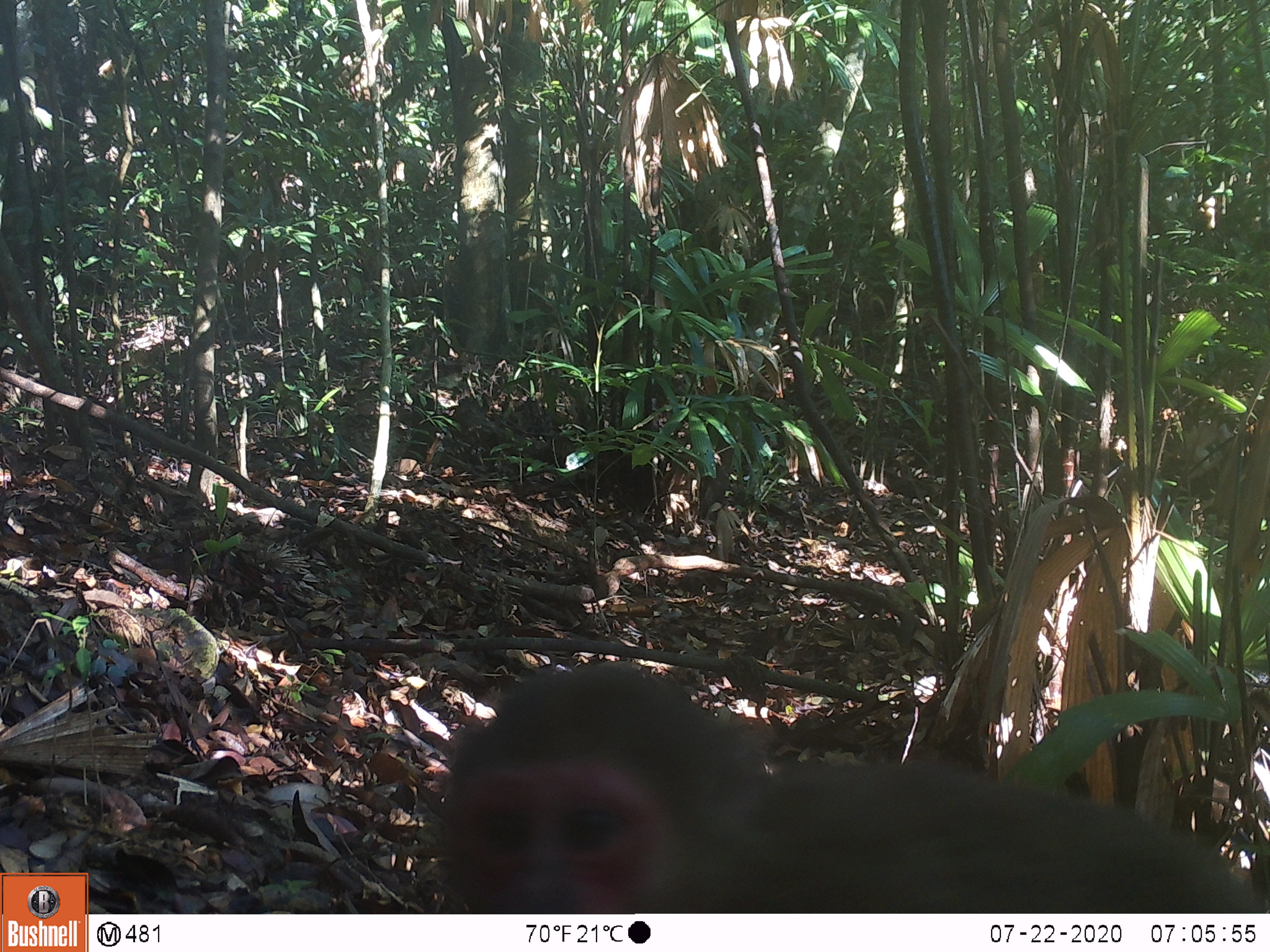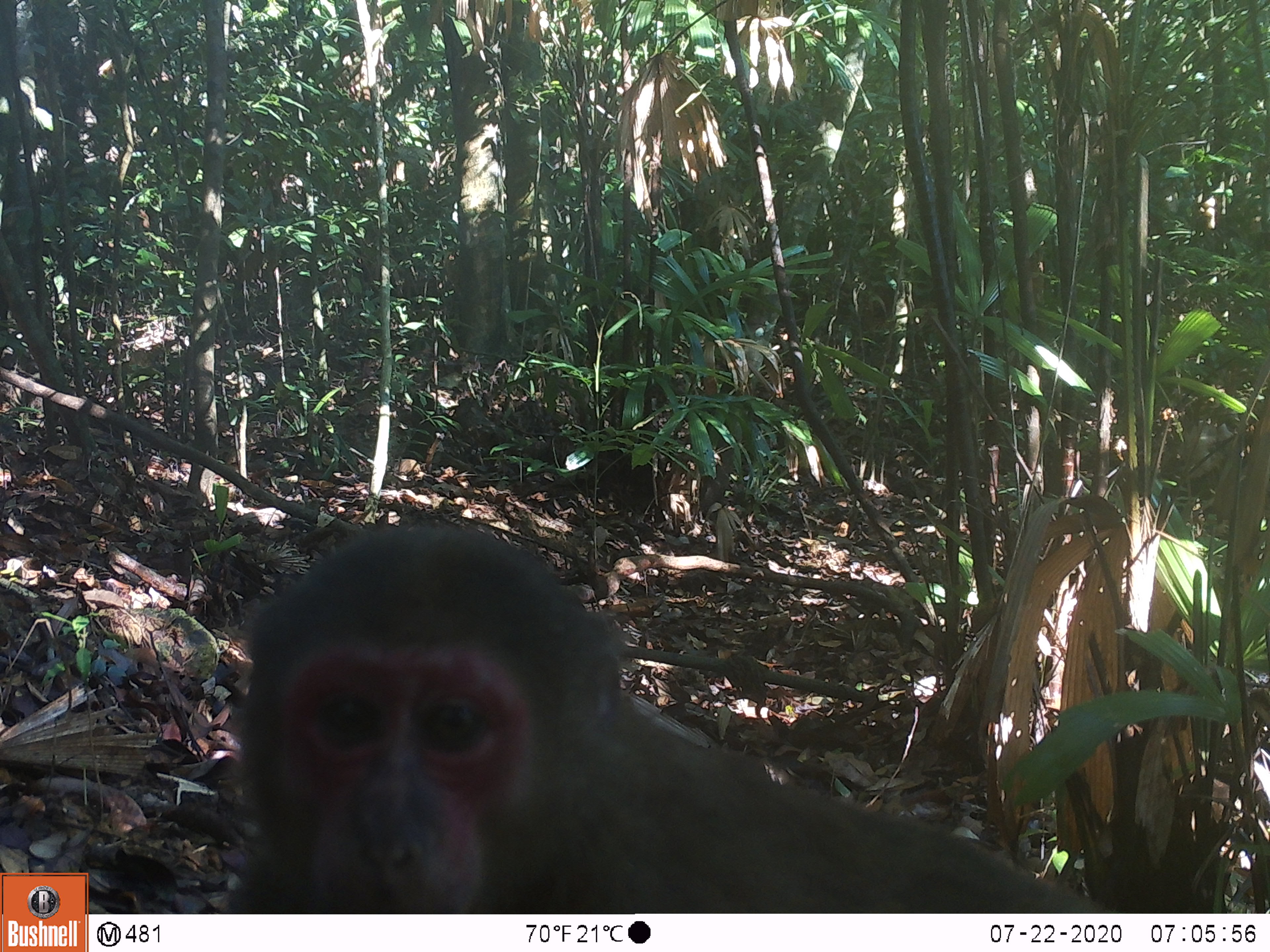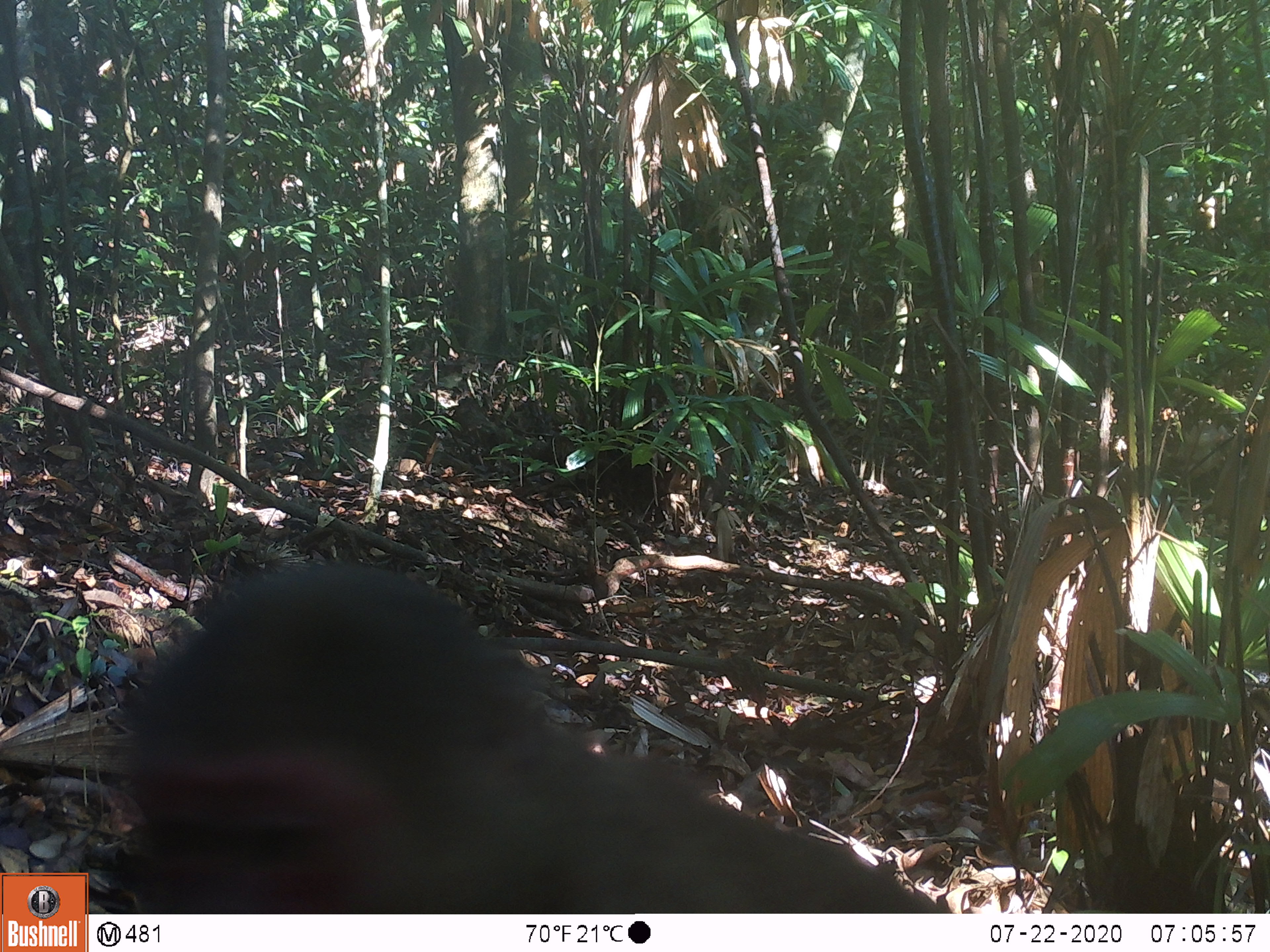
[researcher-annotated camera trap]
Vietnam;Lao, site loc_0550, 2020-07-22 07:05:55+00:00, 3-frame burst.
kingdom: Animalia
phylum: Chordata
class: Mammalia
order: Primates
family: Cercopithecidae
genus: Macaca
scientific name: Macaca arctoides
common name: stump-tailed macaque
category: stump tailed macaque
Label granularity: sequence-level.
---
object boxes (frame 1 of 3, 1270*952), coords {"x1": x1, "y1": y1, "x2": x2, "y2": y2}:
stump tailed macaque: {"x1": 431, "y1": 662, "x2": 1270, "y2": 913}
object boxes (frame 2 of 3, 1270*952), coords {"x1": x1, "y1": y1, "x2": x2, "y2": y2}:
stump tailed macaque: {"x1": 229, "y1": 522, "x2": 1097, "y2": 913}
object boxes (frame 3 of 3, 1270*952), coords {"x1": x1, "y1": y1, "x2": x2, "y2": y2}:
stump tailed macaque: {"x1": 123, "y1": 563, "x2": 945, "y2": 912}